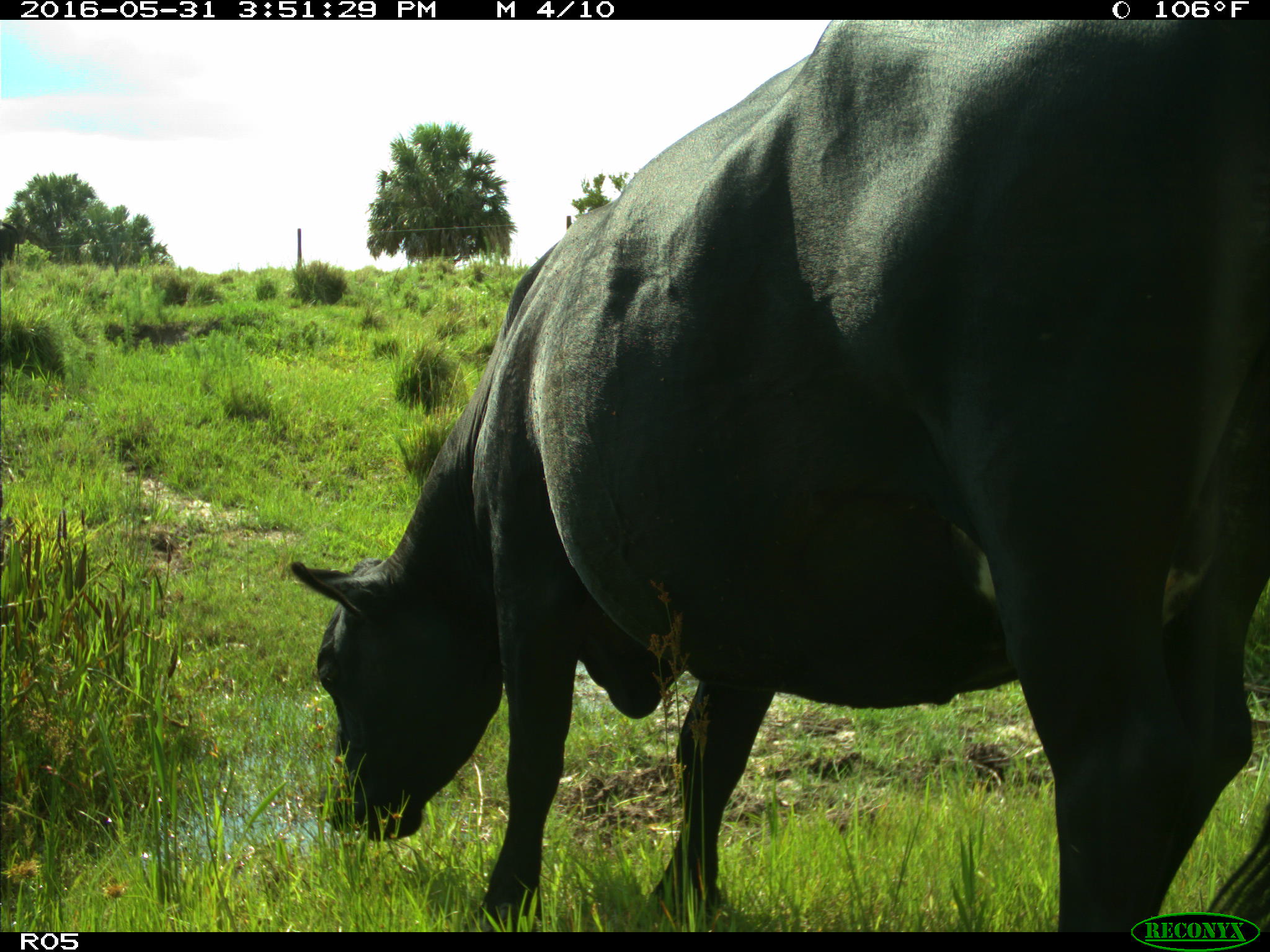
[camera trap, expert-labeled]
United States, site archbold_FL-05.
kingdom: Animalia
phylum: Chordata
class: Mammalia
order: Artiodactyla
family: Bovidae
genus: Bos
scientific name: Bos taurus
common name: domestic cow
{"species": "Bos taurus (domestic cow)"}